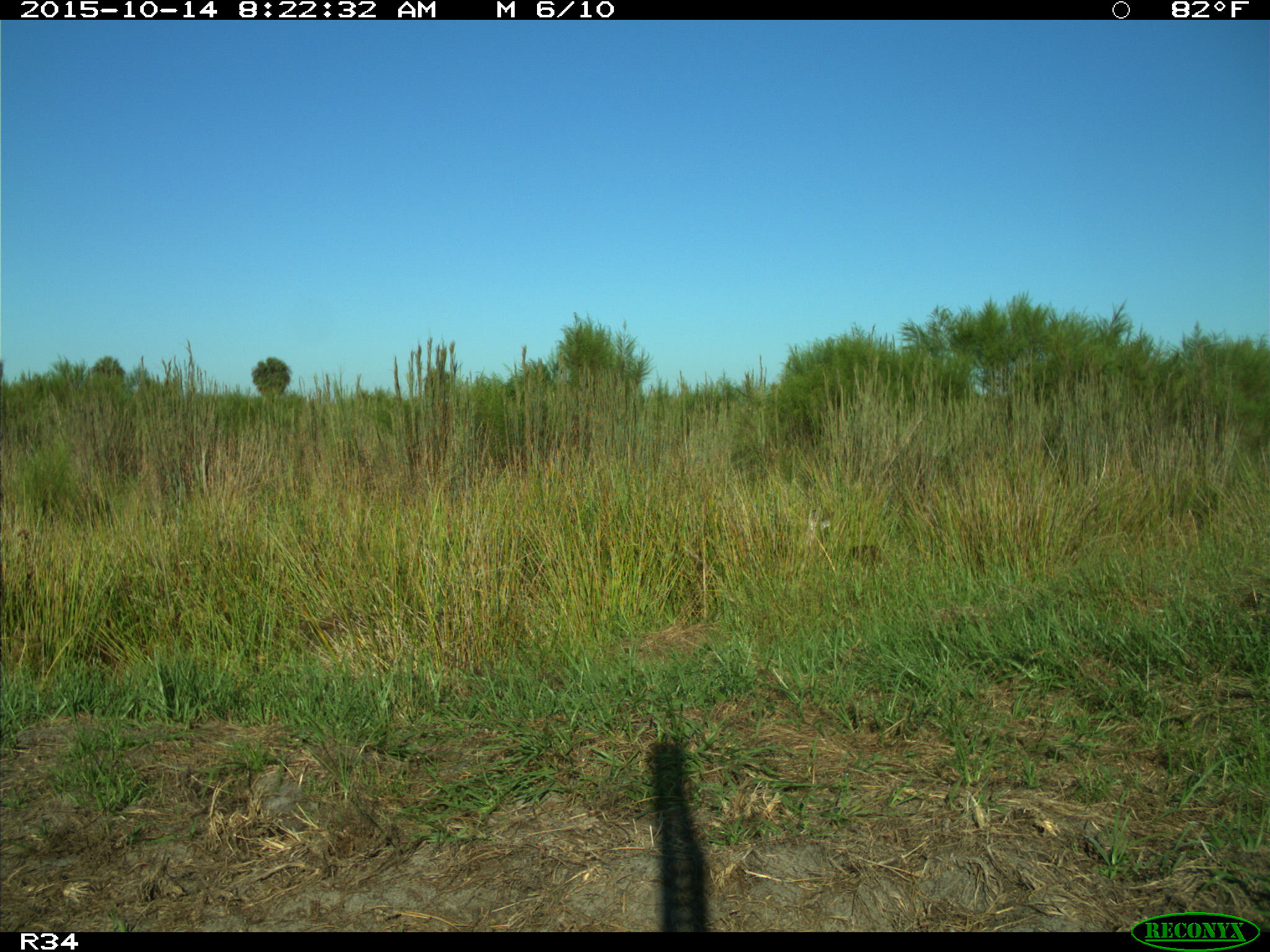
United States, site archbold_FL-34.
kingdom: Animalia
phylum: Chordata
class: Mammalia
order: Artiodactyla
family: Cervidae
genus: Odocoileus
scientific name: Odocoileus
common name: deer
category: unidentified deer